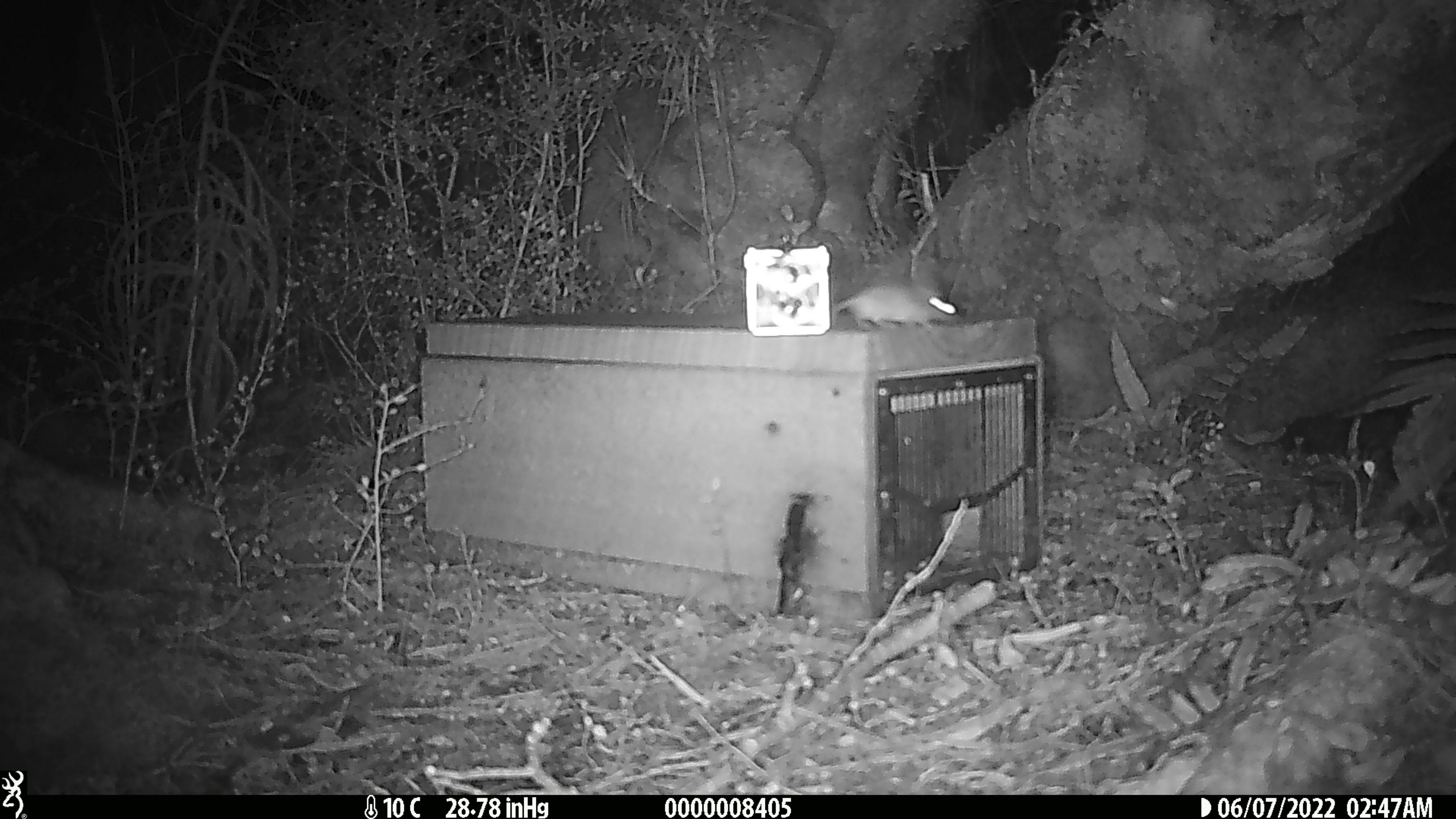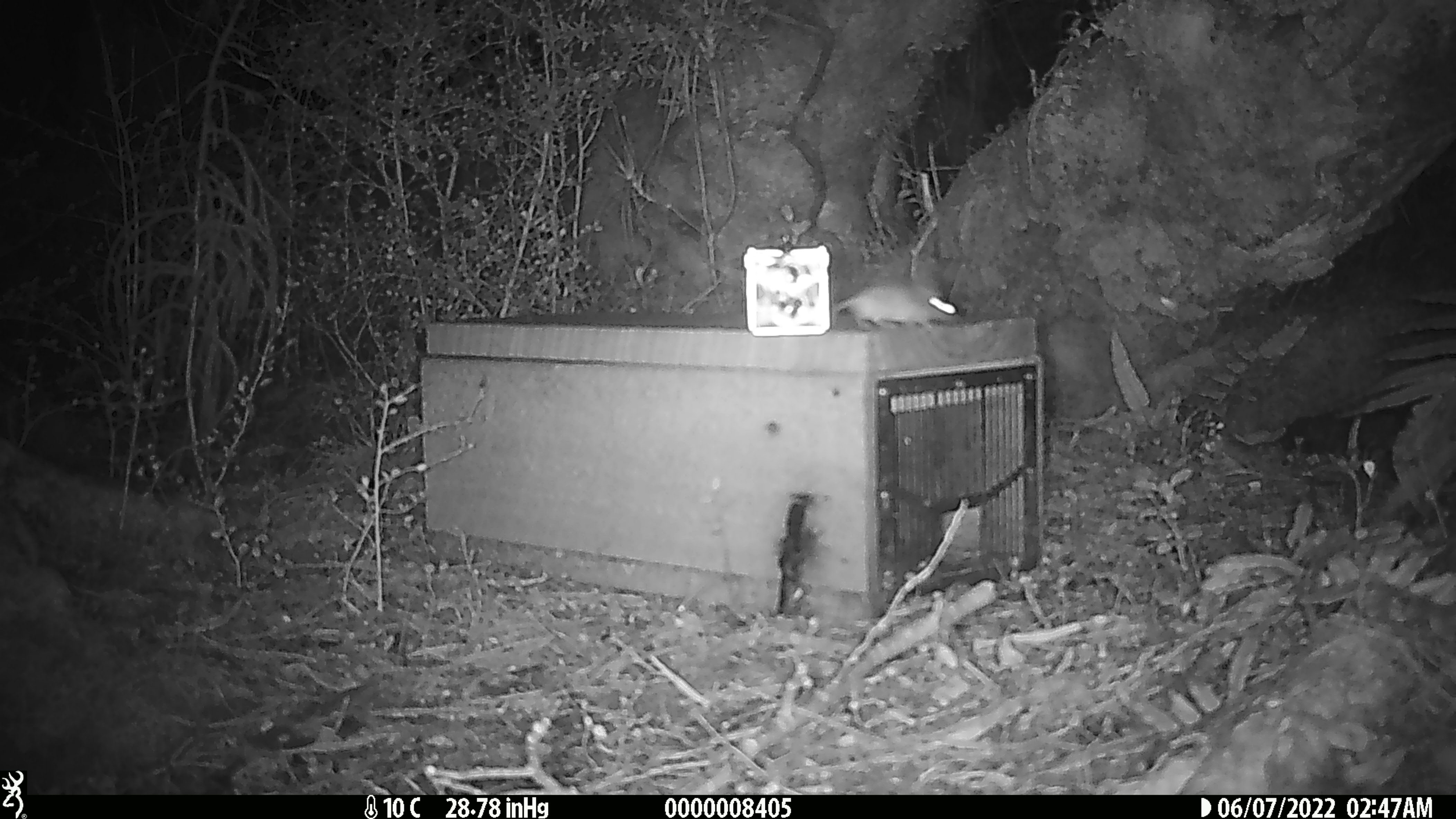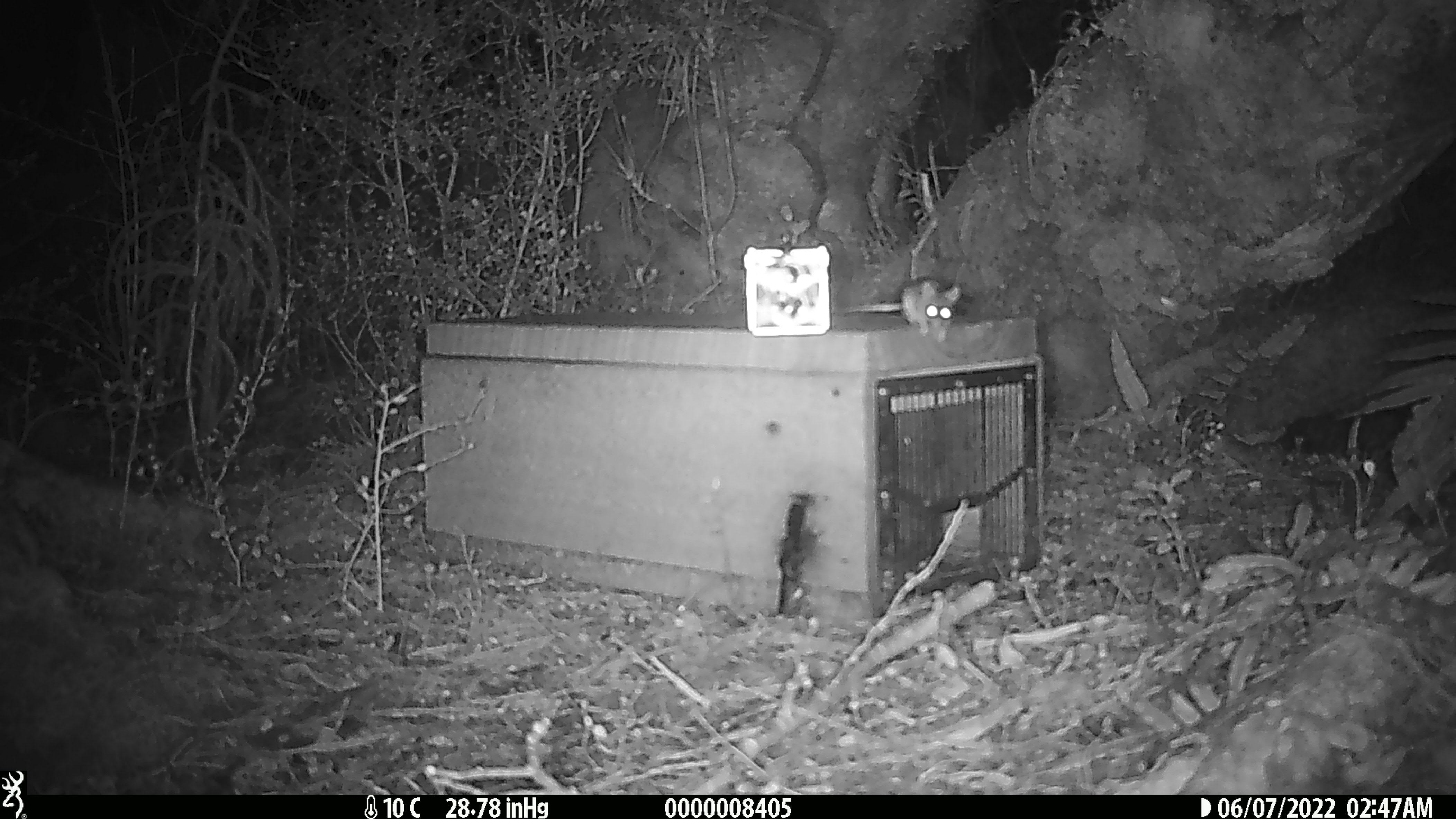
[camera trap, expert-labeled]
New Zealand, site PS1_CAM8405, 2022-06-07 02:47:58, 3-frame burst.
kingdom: Animalia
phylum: Chordata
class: Mammalia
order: Rodentia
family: Muridae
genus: Mus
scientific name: Mus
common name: mouse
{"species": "mouse (Mus)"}